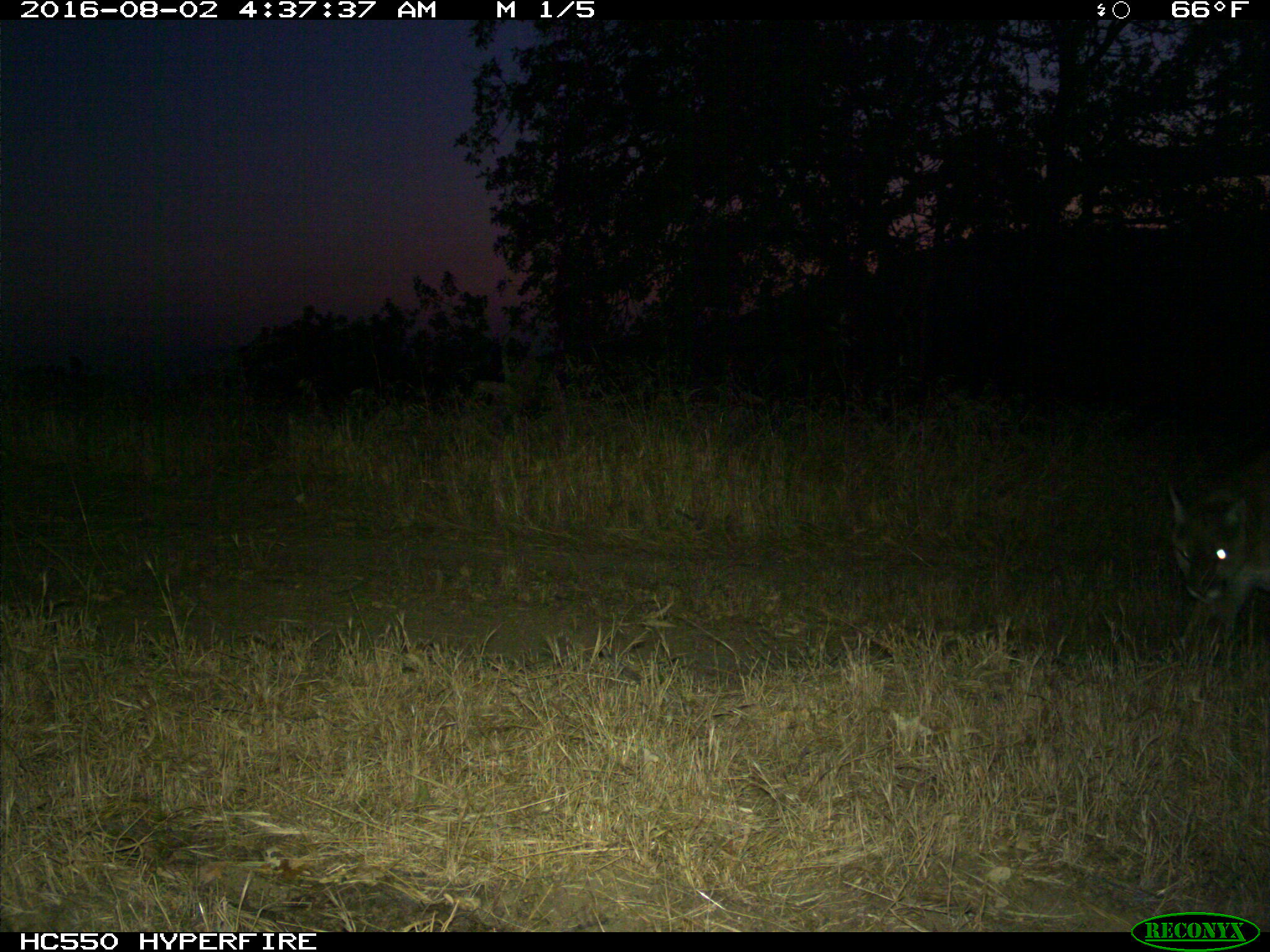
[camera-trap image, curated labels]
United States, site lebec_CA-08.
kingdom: Animalia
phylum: Chordata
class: Mammalia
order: Carnivora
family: Felidae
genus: Puma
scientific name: Puma concolor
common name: mountain lion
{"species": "Puma concolor (mountain lion)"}